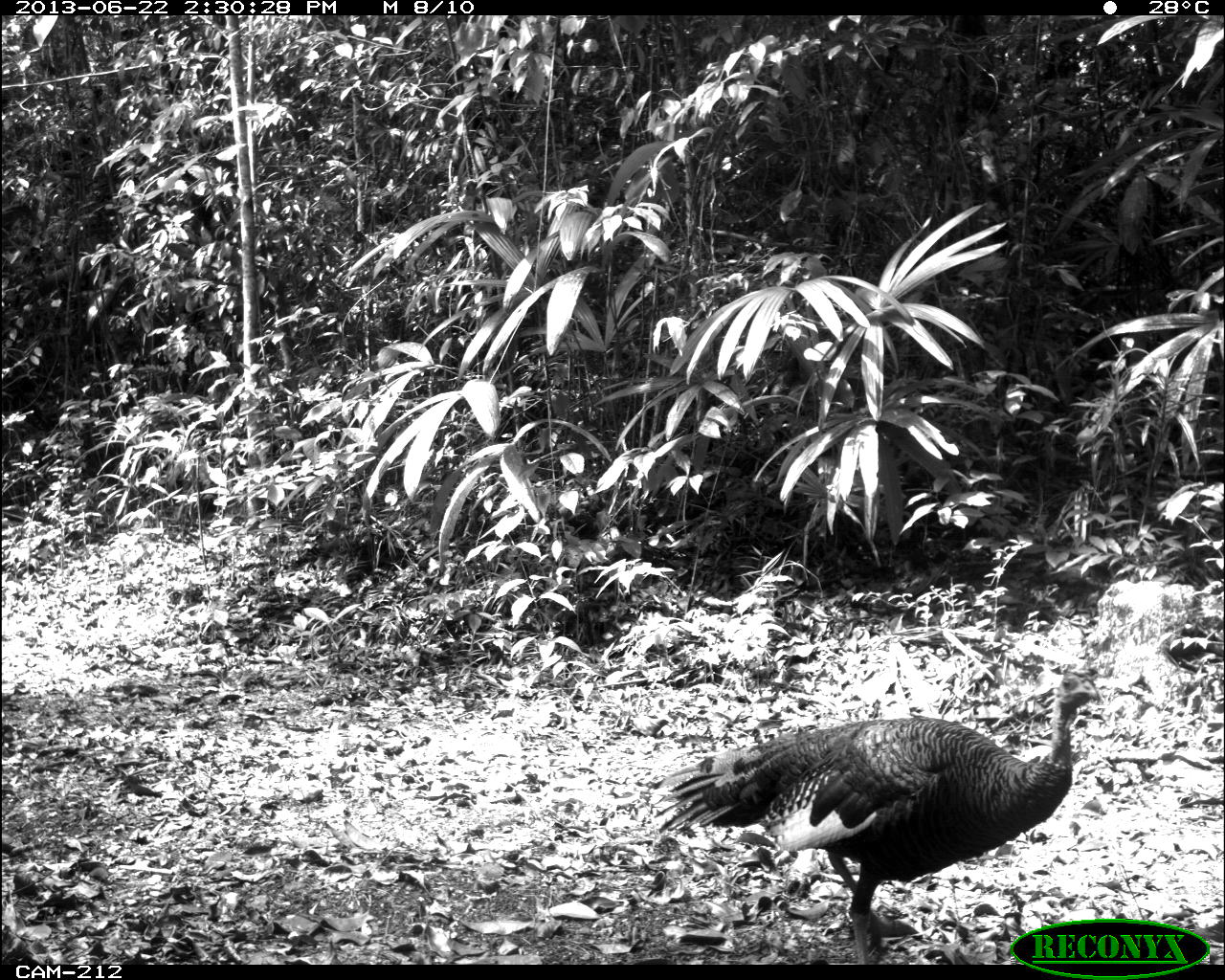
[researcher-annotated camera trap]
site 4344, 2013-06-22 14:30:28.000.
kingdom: Animalia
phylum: Chordata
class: Aves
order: Galliformes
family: Phasianidae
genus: Meleagris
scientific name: Meleagris ocellata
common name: ocellated turkey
Meleagris ocellata (ocellated turkey), count 2.